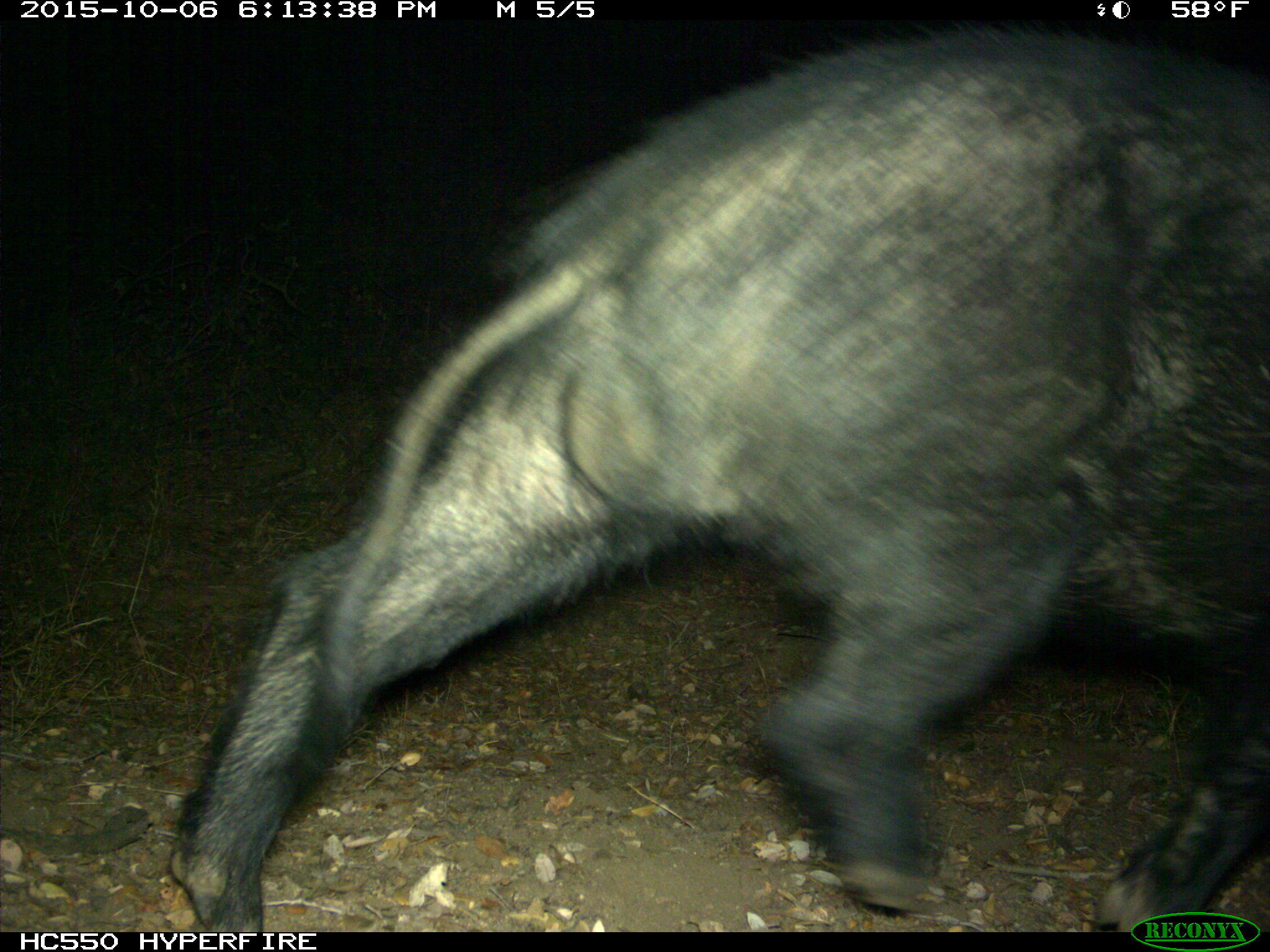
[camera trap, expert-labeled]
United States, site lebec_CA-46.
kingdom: Animalia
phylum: Chordata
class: Mammalia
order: Artiodactyla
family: Suidae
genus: Sus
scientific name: Sus scrofa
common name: wild boar